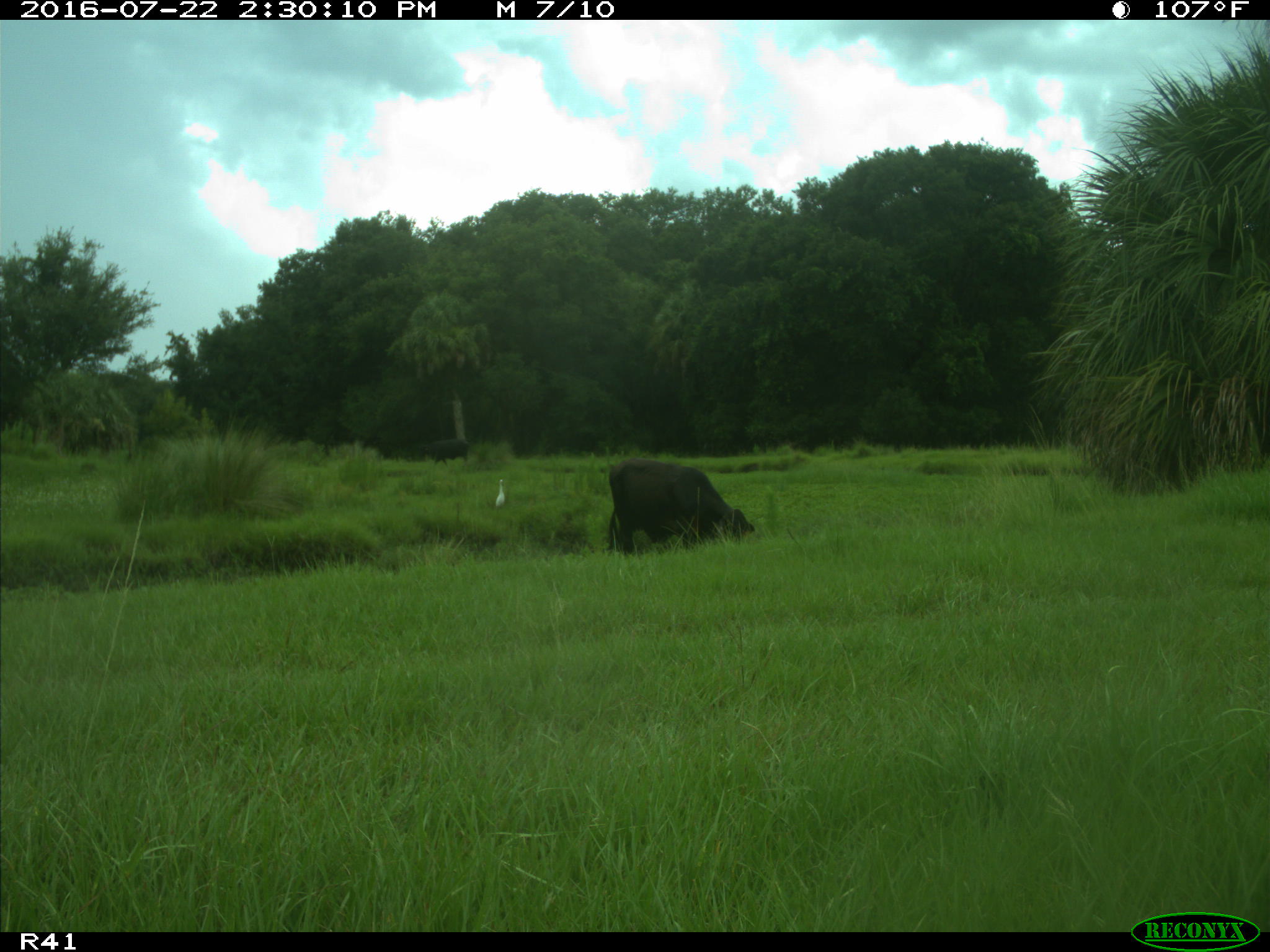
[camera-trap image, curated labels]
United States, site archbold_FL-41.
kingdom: Animalia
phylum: Chordata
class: Mammalia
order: Artiodactyla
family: Bovidae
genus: Bos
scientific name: Bos taurus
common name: domestic cow